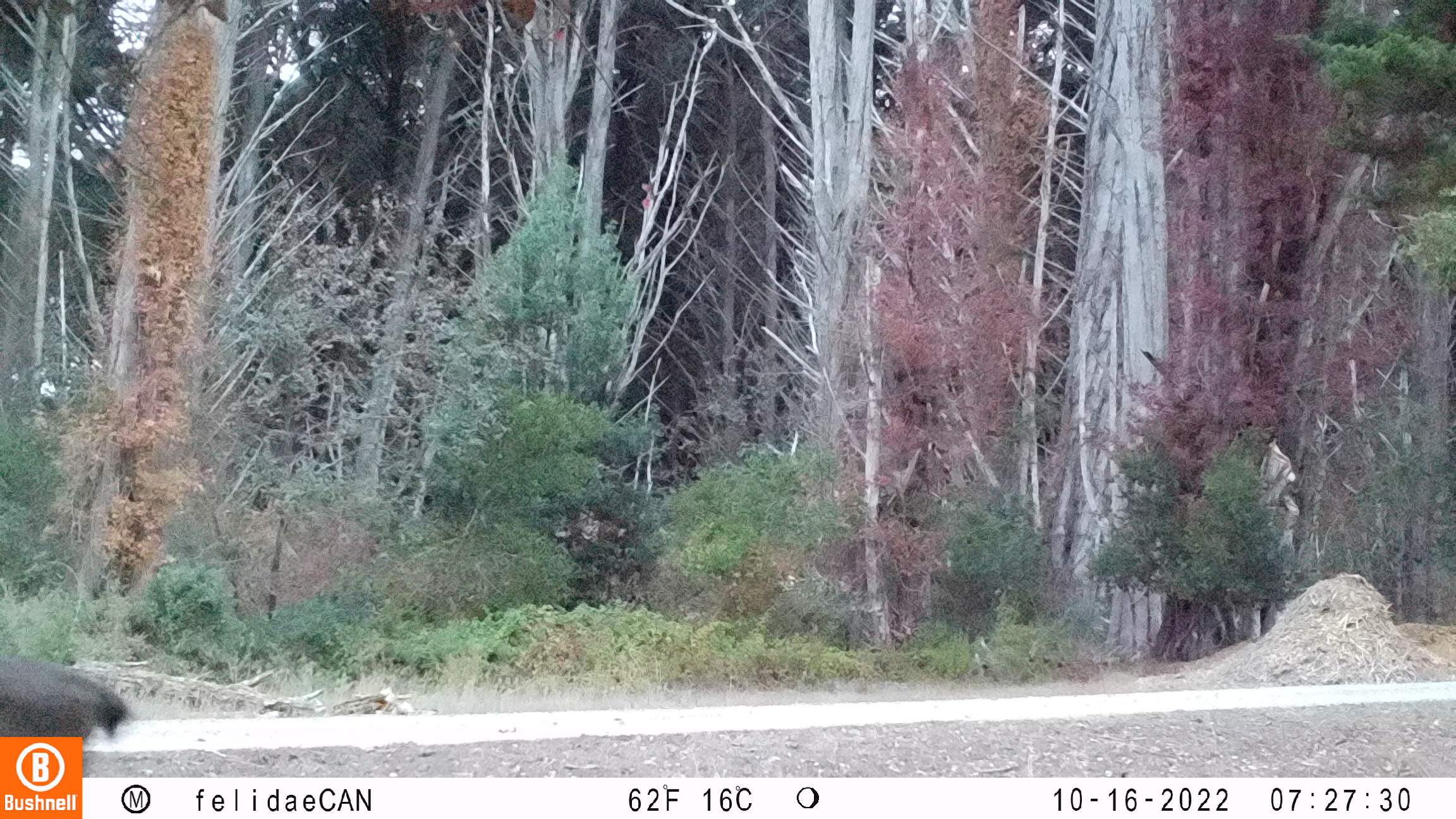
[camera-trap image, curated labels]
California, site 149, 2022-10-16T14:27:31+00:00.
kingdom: Animalia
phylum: Chordata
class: Mammalia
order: Artiodactyla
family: Cervidae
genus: Odocoileus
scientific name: Odocoileus hemionus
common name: mule deer